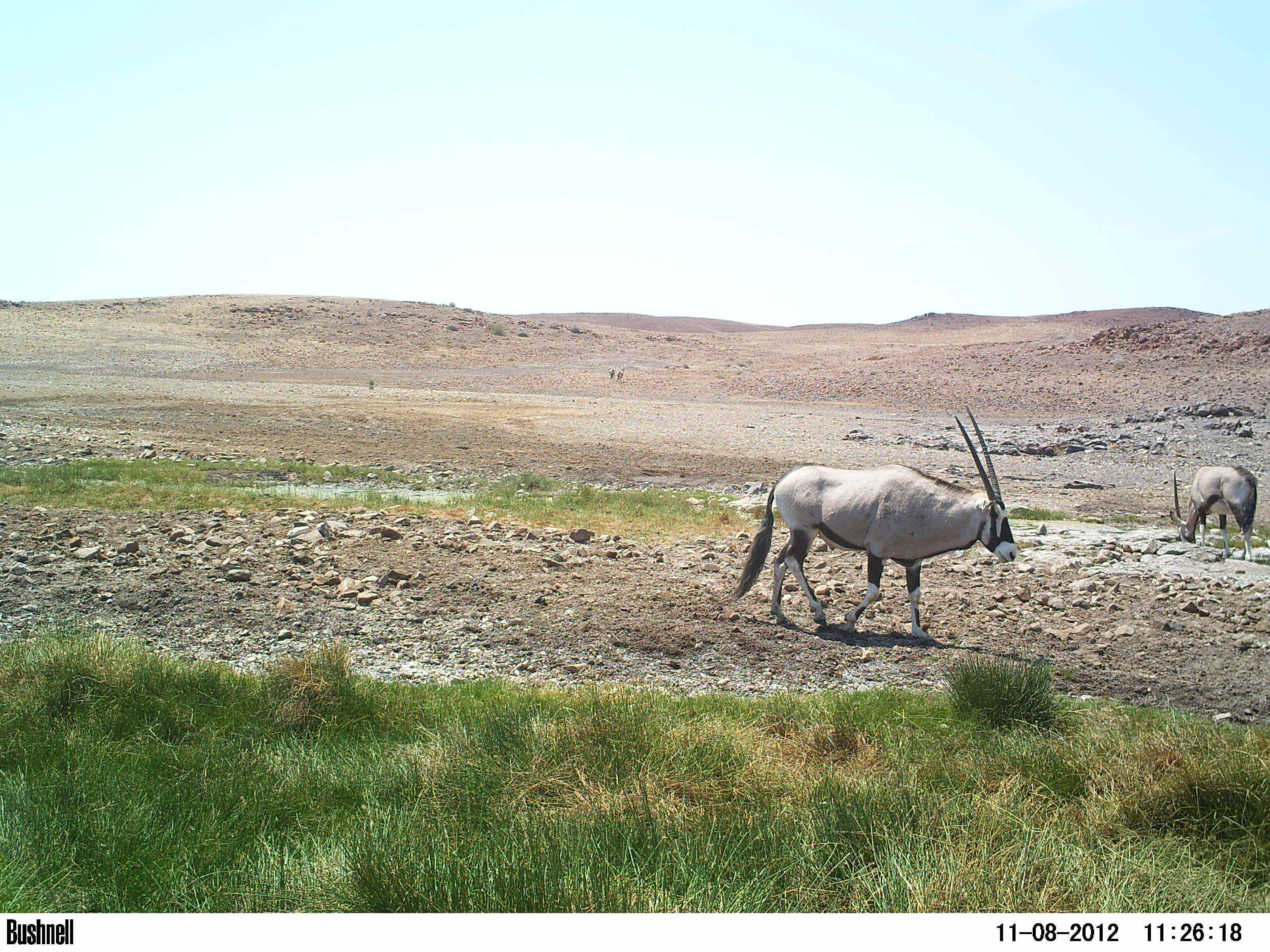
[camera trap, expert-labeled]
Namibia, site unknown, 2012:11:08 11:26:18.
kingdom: Animalia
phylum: Chordata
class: Mammalia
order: Artiodactyla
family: Bovidae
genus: Oryx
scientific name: Oryx gazella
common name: gemsbok